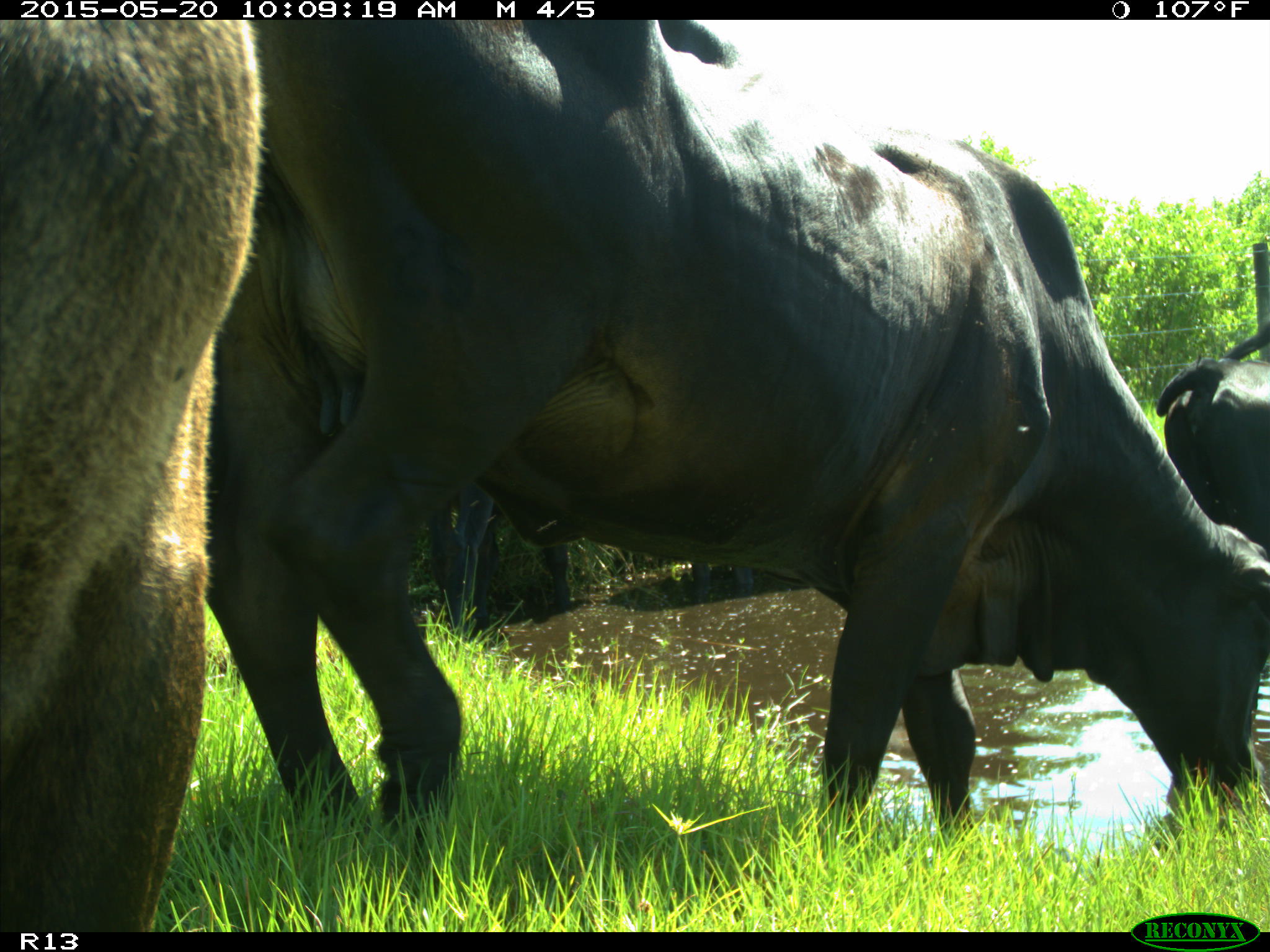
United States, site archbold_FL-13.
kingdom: Animalia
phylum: Chordata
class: Mammalia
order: Artiodactyla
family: Bovidae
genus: Bos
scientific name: Bos taurus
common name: domestic cow